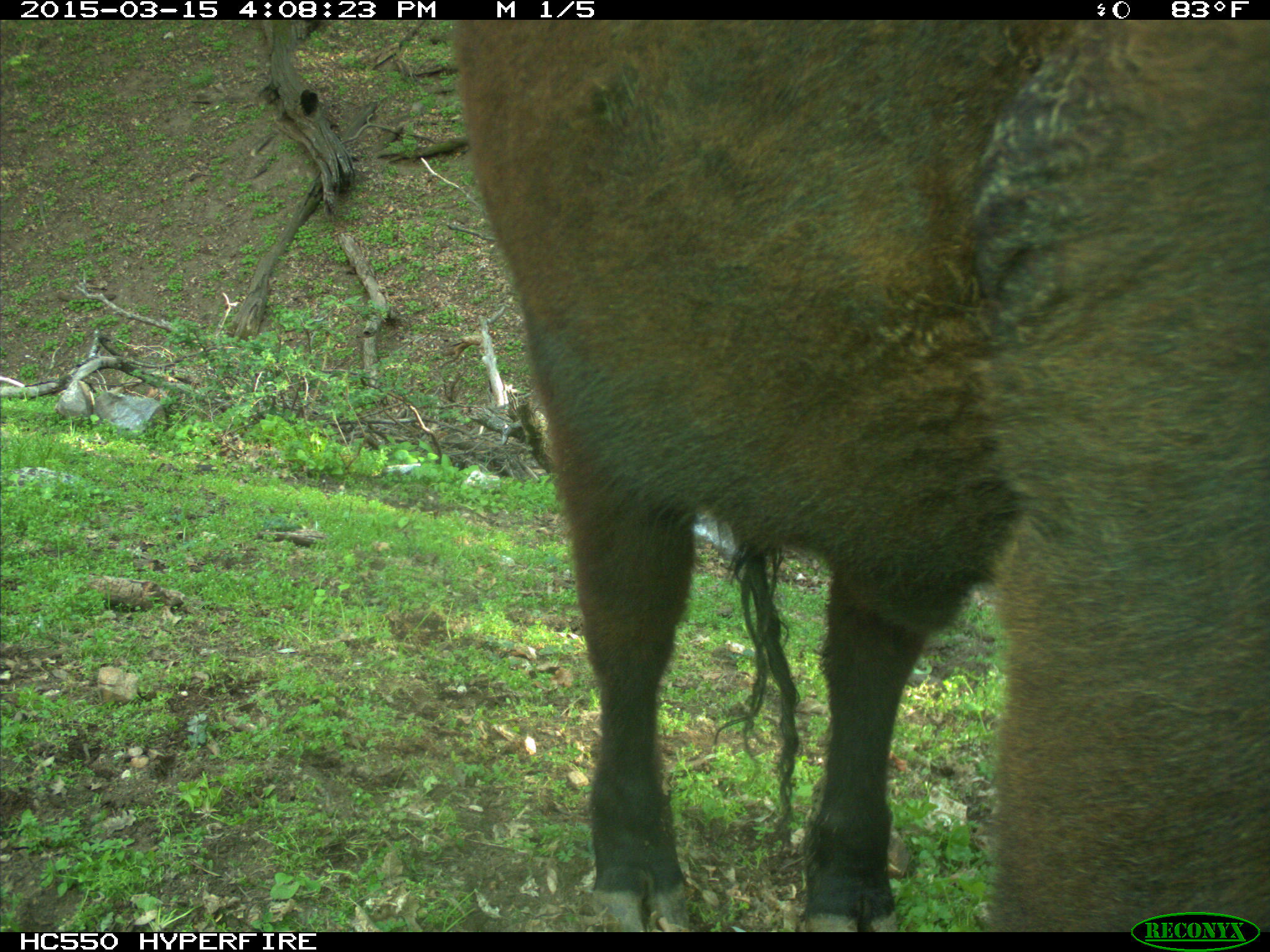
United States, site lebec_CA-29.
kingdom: Animalia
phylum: Chordata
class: Mammalia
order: Artiodactyla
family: Bovidae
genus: Bos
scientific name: Bos taurus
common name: domestic cow